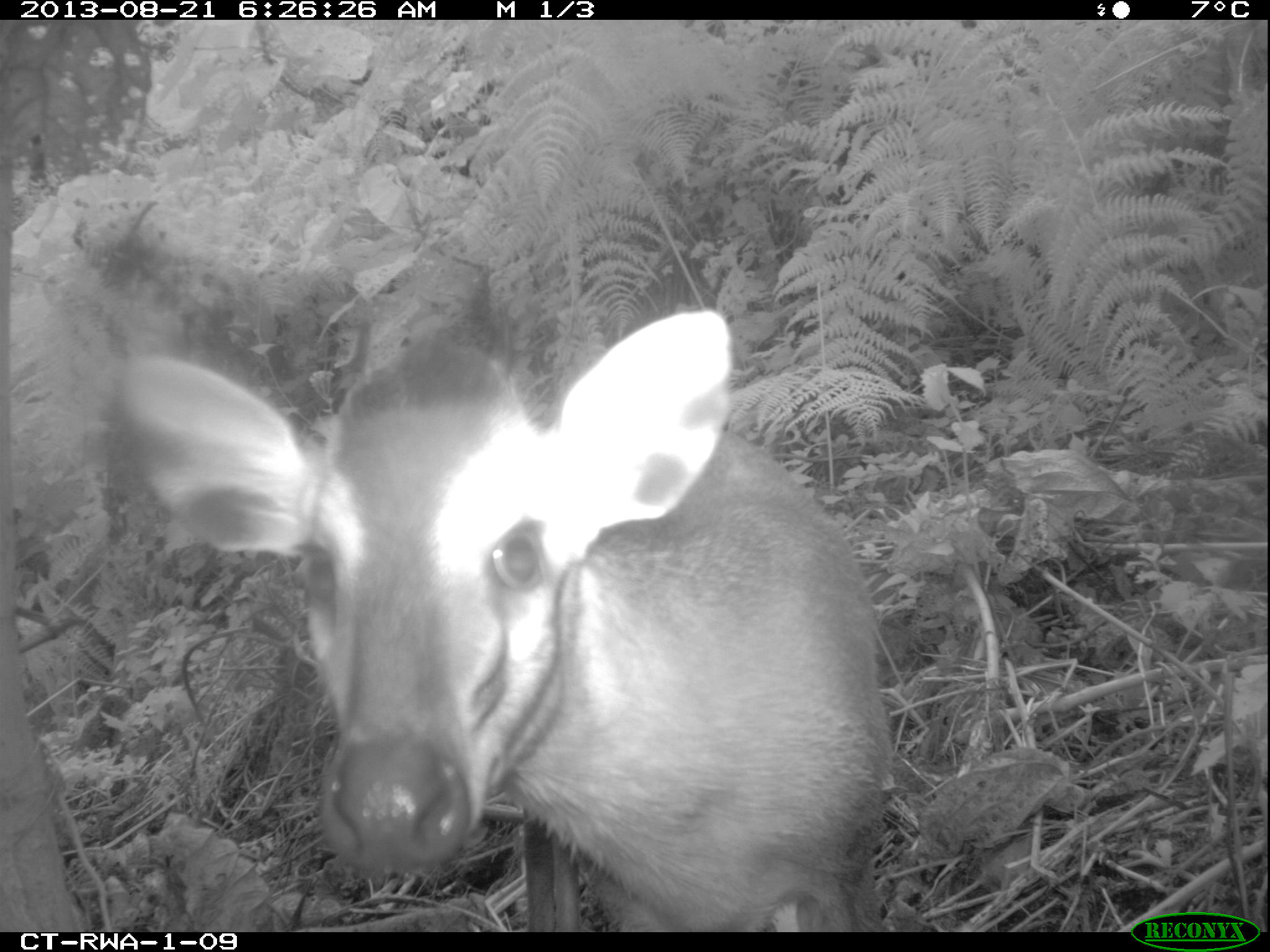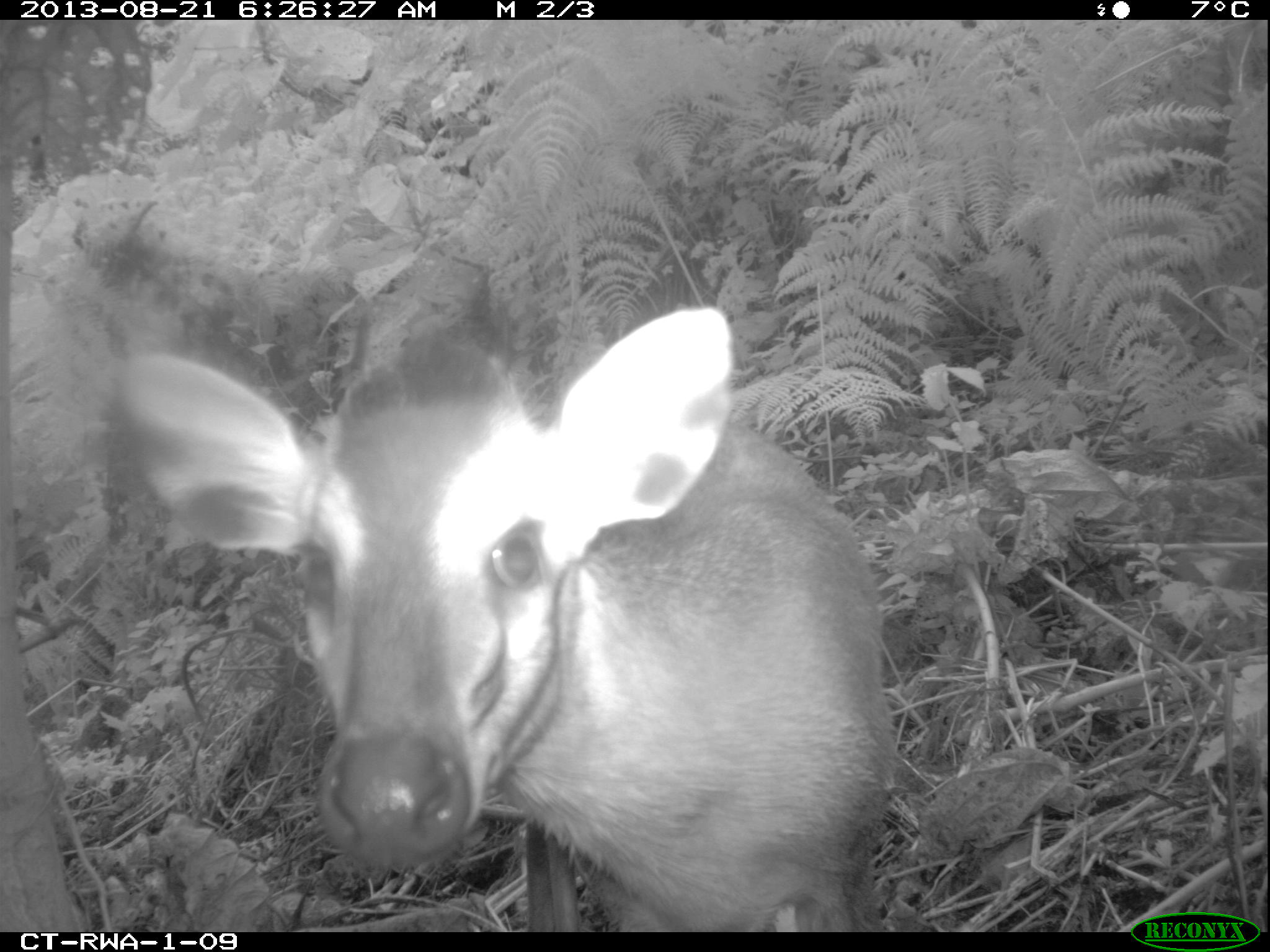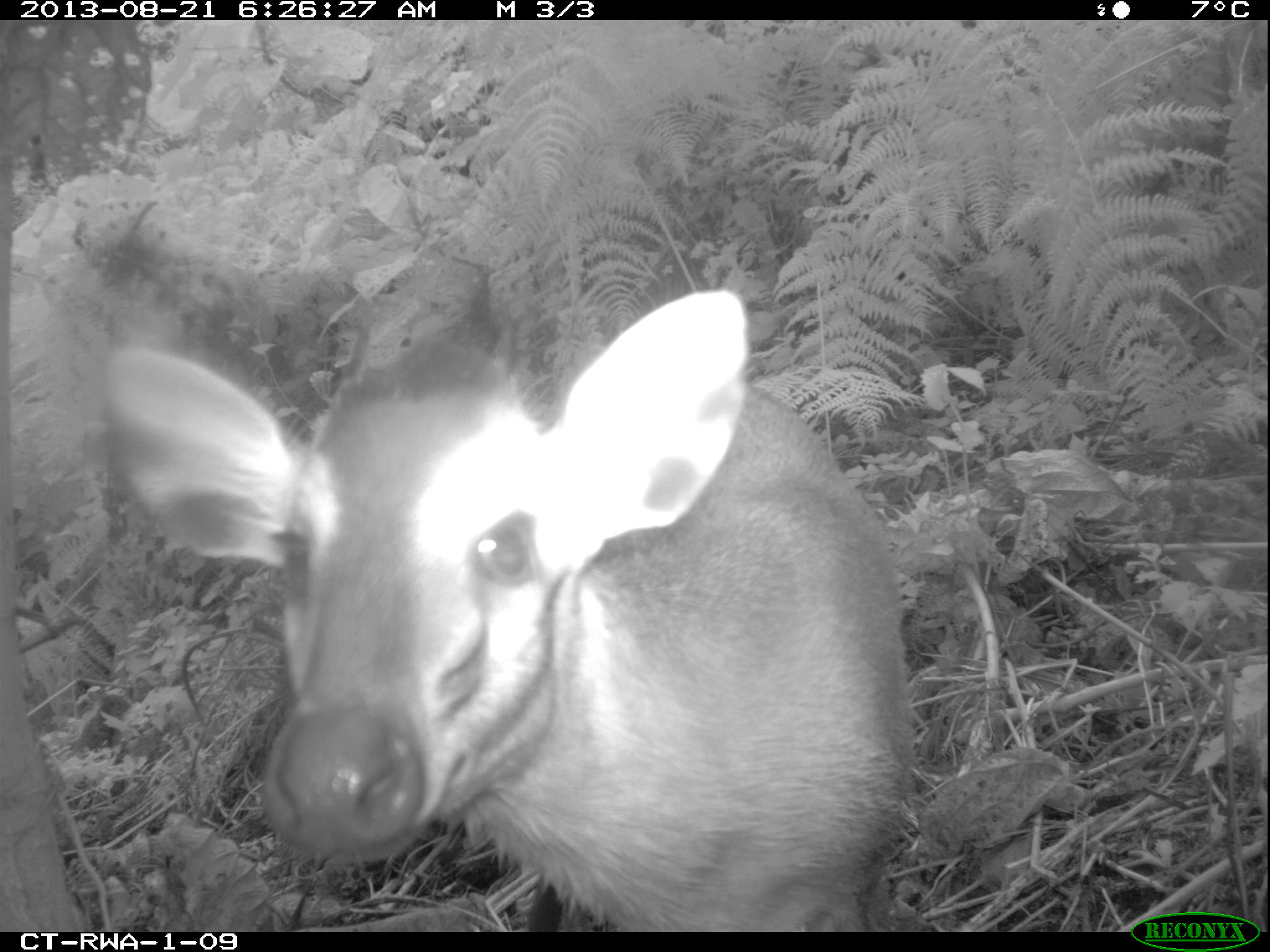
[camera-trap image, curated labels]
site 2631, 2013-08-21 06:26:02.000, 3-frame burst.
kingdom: Animalia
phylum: Chordata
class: Mammalia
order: Artiodactyla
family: Bovidae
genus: Cephalophus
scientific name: Cephalophus nigrifrons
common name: black-fronted duiker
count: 2